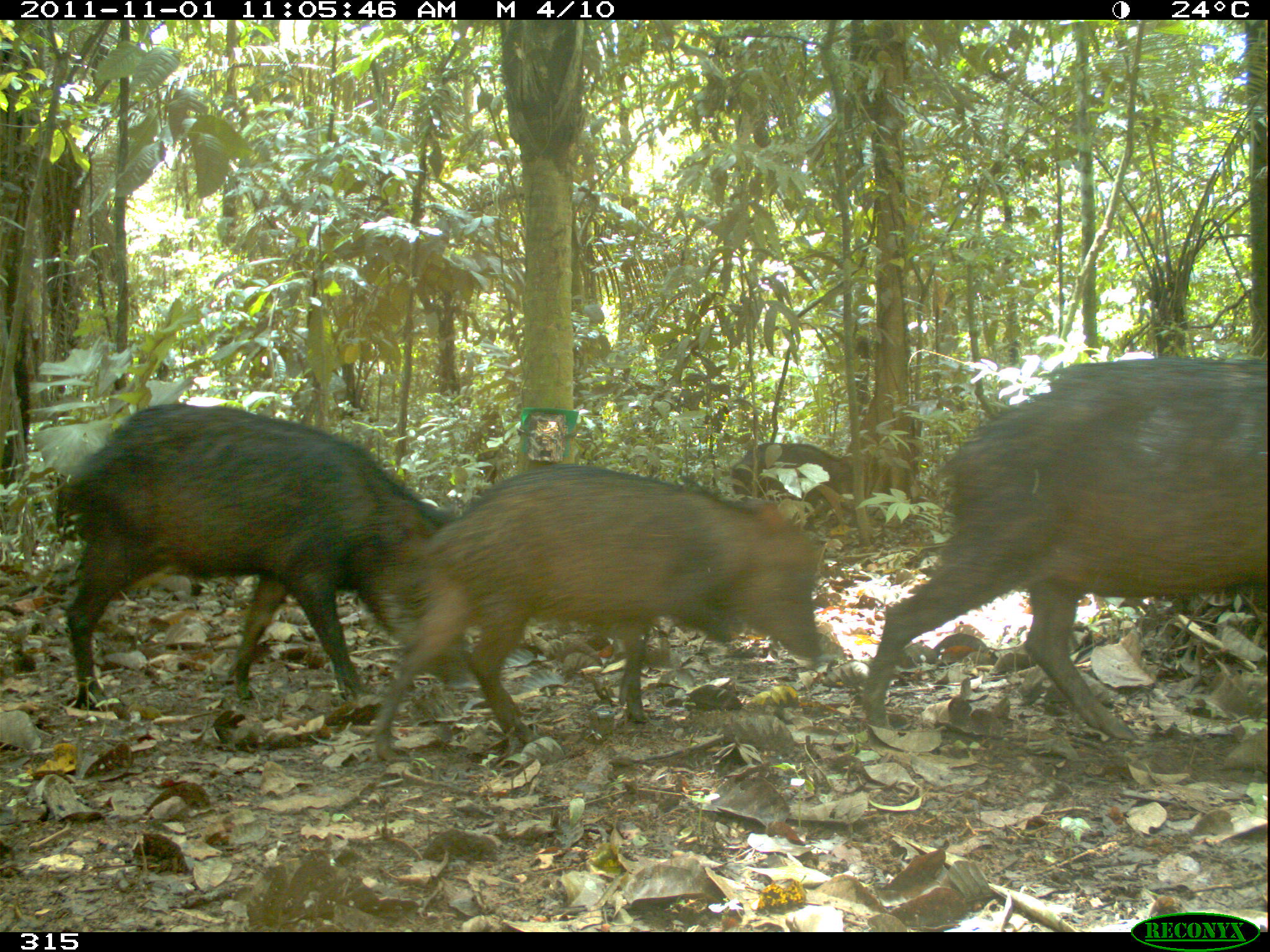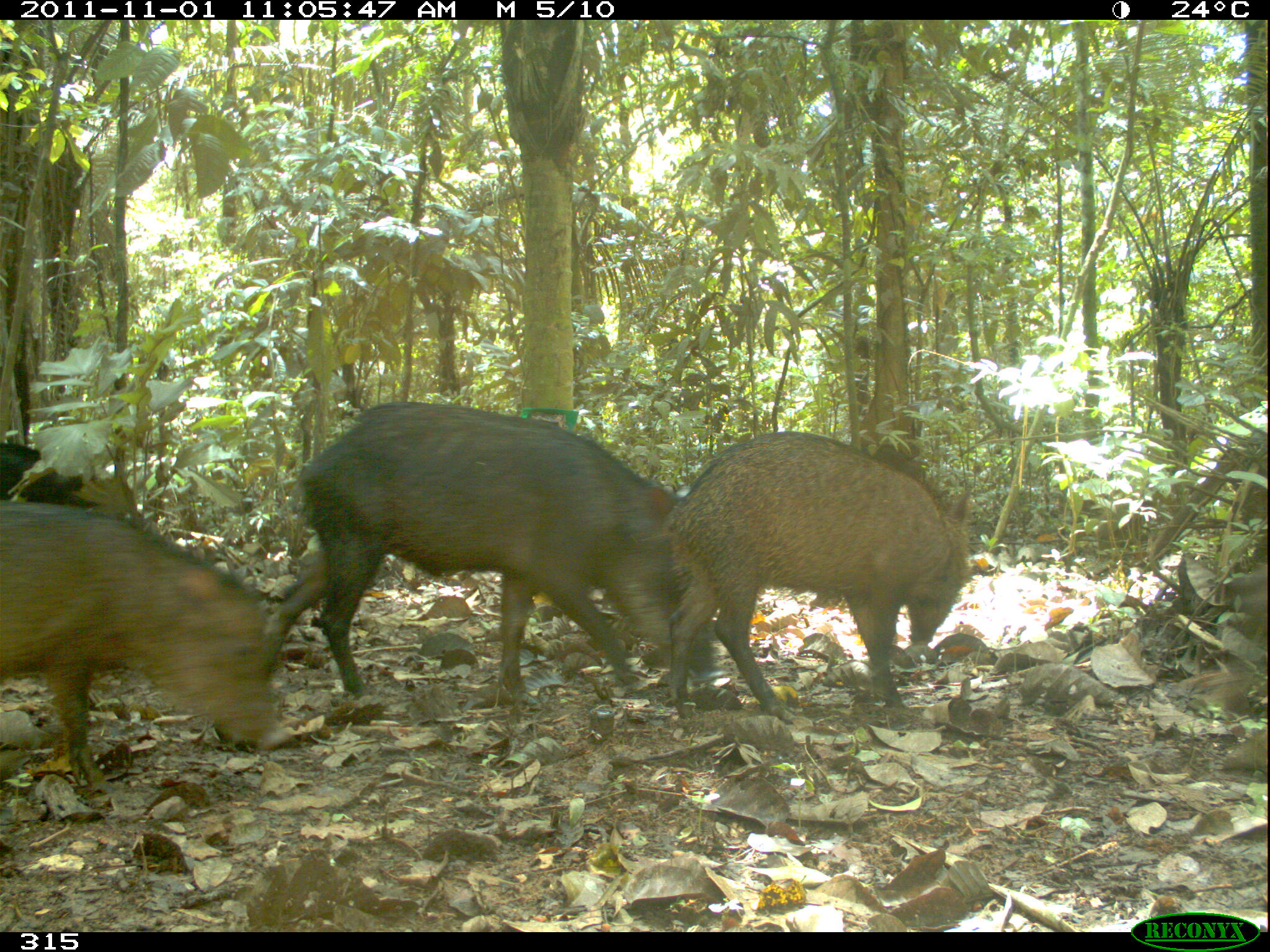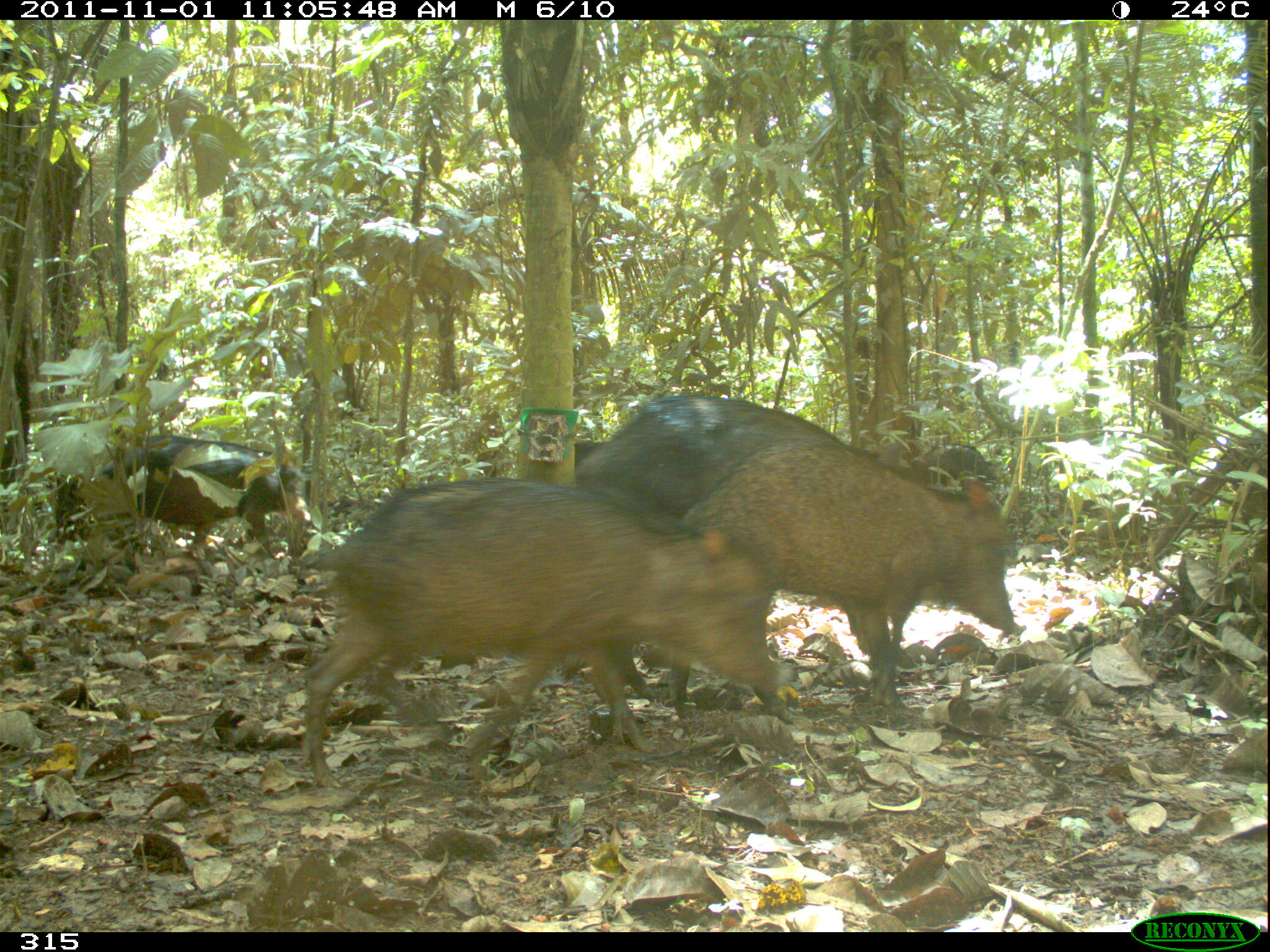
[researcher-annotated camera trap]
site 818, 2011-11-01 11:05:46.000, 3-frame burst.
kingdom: Animalia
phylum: Chordata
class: Mammalia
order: Artiodactyla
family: Tayassuidae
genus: Tayassu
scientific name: Tayassu pecari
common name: white-lipped peccary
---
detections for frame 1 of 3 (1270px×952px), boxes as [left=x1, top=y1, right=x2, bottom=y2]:
tayassu pecari: [left=861, top=353, right=1266, bottom=740]; [left=374, top=463, right=828, bottom=763]; [left=55, top=404, right=470, bottom=713]; [left=733, top=442, right=849, bottom=515]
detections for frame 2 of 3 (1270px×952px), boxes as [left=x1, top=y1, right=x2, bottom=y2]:
tayassu pecari: [left=268, top=399, right=718, bottom=702]; [left=662, top=430, right=972, bottom=720]; [left=0, top=501, right=290, bottom=789]; [left=0, top=442, right=98, bottom=507]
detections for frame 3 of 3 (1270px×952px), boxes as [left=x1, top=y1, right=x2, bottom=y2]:
tayassu pecari: [left=299, top=478, right=779, bottom=789]; [left=574, top=395, right=914, bottom=696]; [left=662, top=435, right=1011, bottom=708]; [left=94, top=436, right=310, bottom=559]; [left=917, top=443, right=992, bottom=492]; [left=575, top=441, right=600, bottom=465]